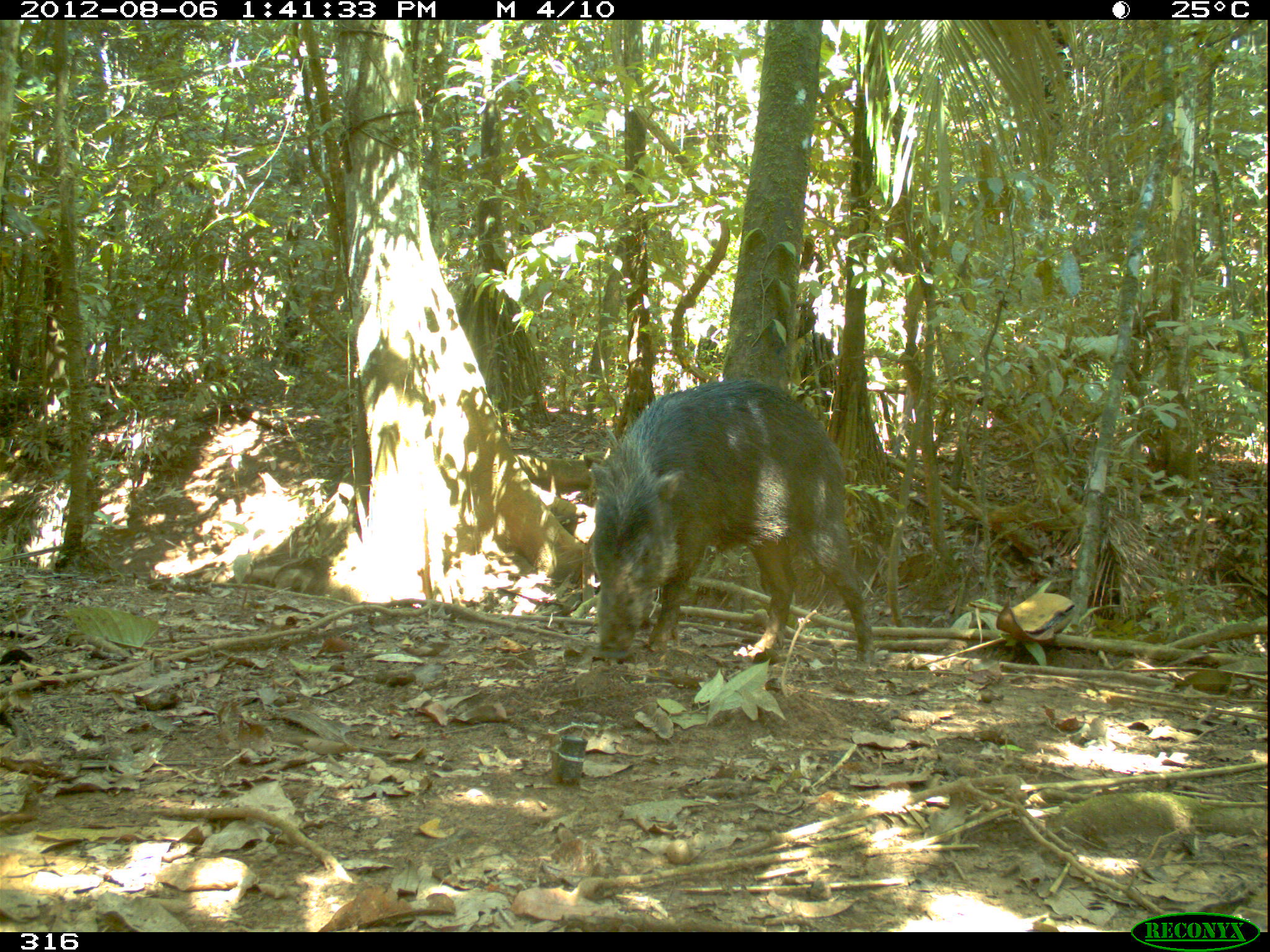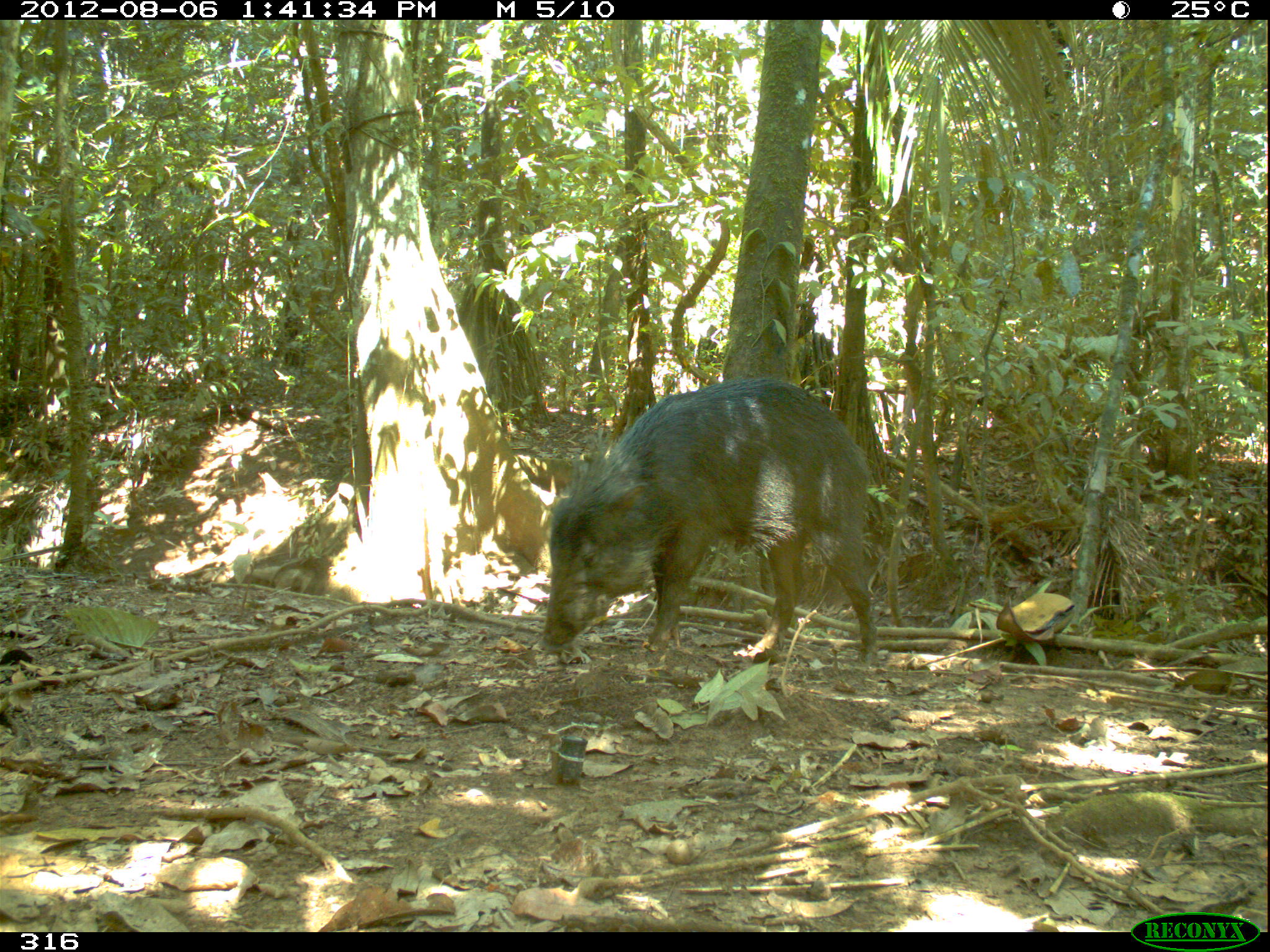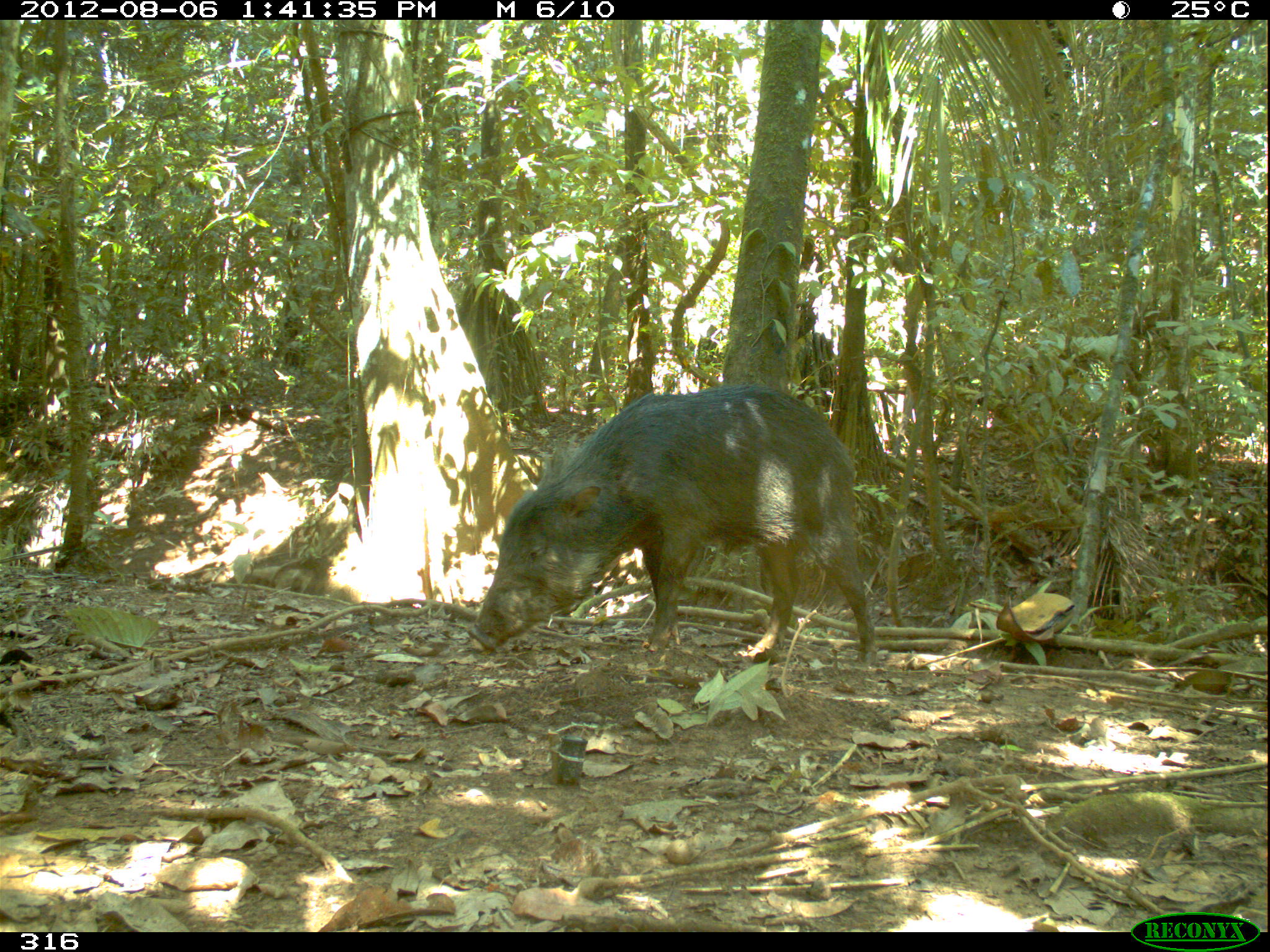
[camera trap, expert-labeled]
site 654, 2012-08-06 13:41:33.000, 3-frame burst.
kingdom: Animalia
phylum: Chordata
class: Mammalia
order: Artiodactyla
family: Tayassuidae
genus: Tayassu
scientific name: Tayassu pecari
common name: white-lipped peccary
Tayassu pecari (white-lipped peccary).